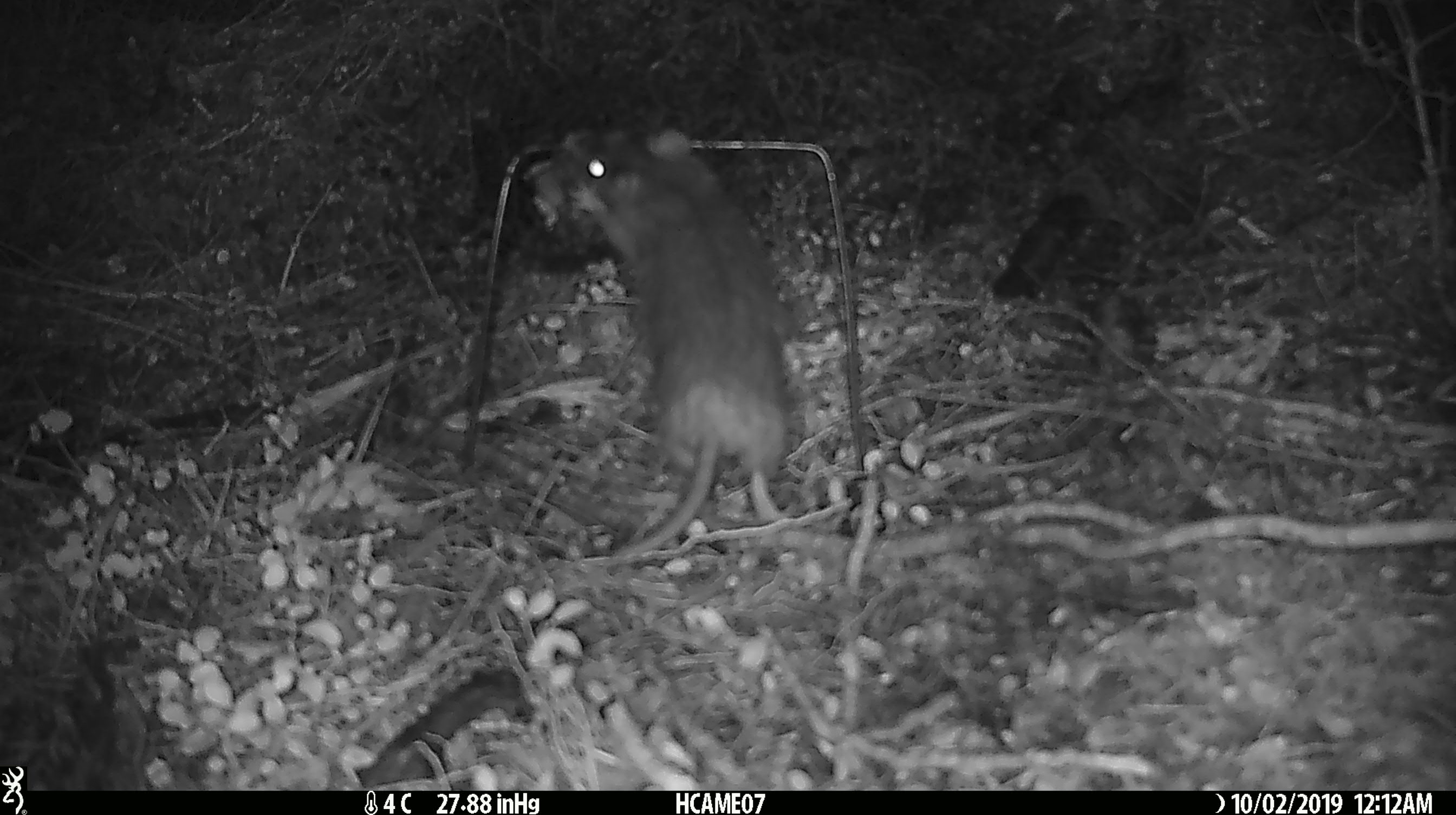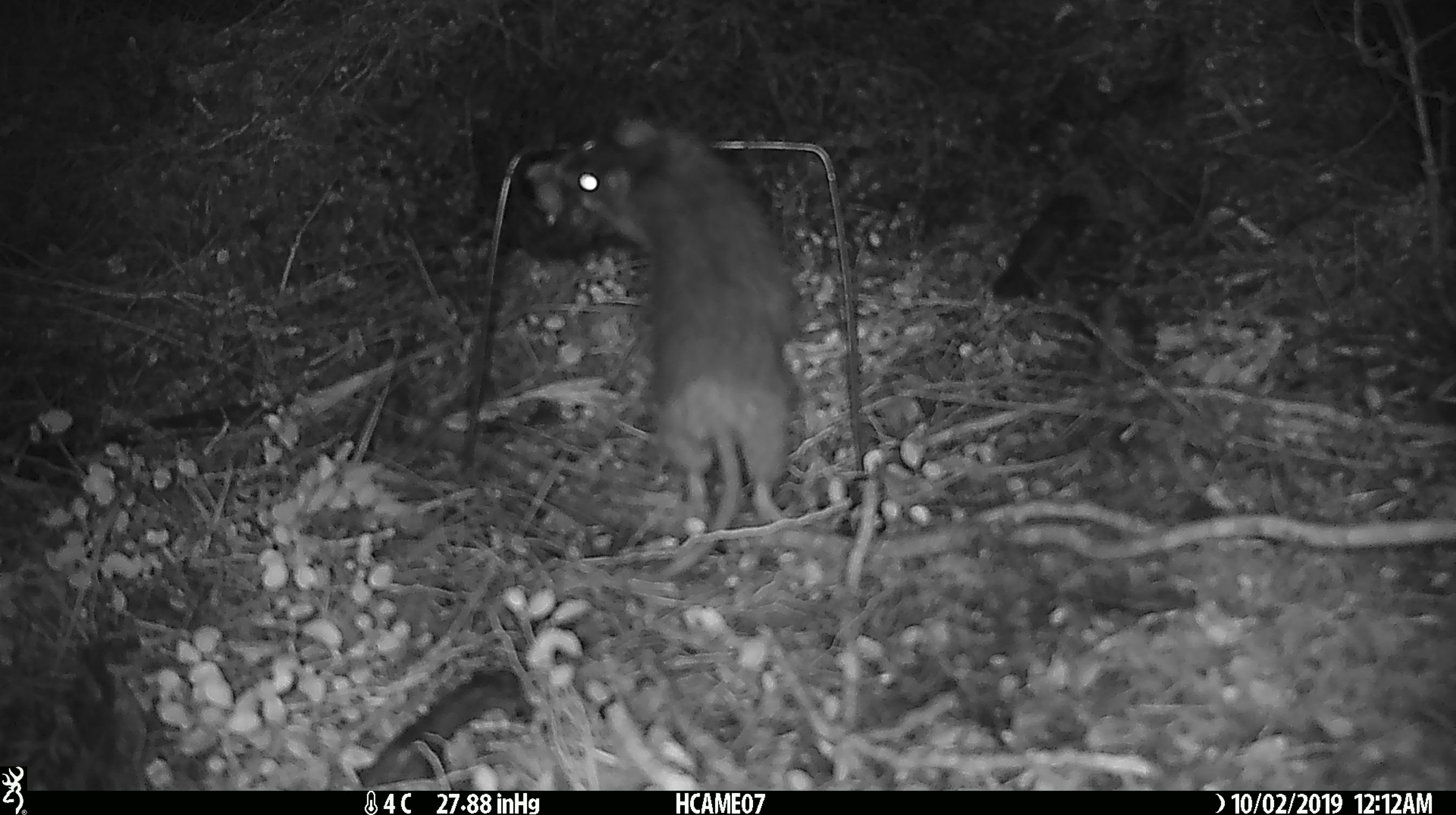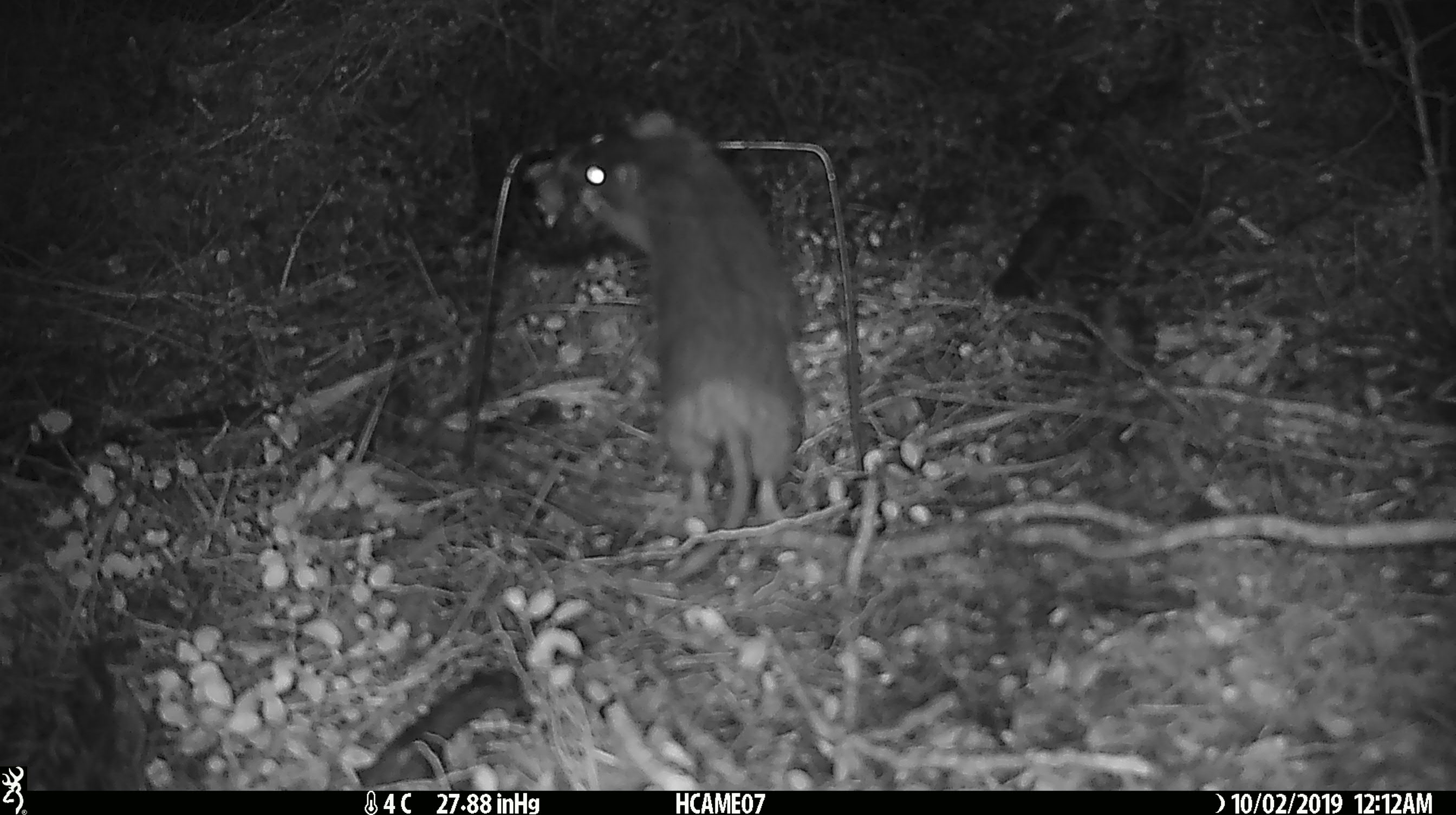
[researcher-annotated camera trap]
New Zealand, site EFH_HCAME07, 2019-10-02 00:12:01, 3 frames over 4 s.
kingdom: Animalia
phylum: Chordata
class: Mammalia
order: Rodentia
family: Muridae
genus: Rattus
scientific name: Rattus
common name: rat